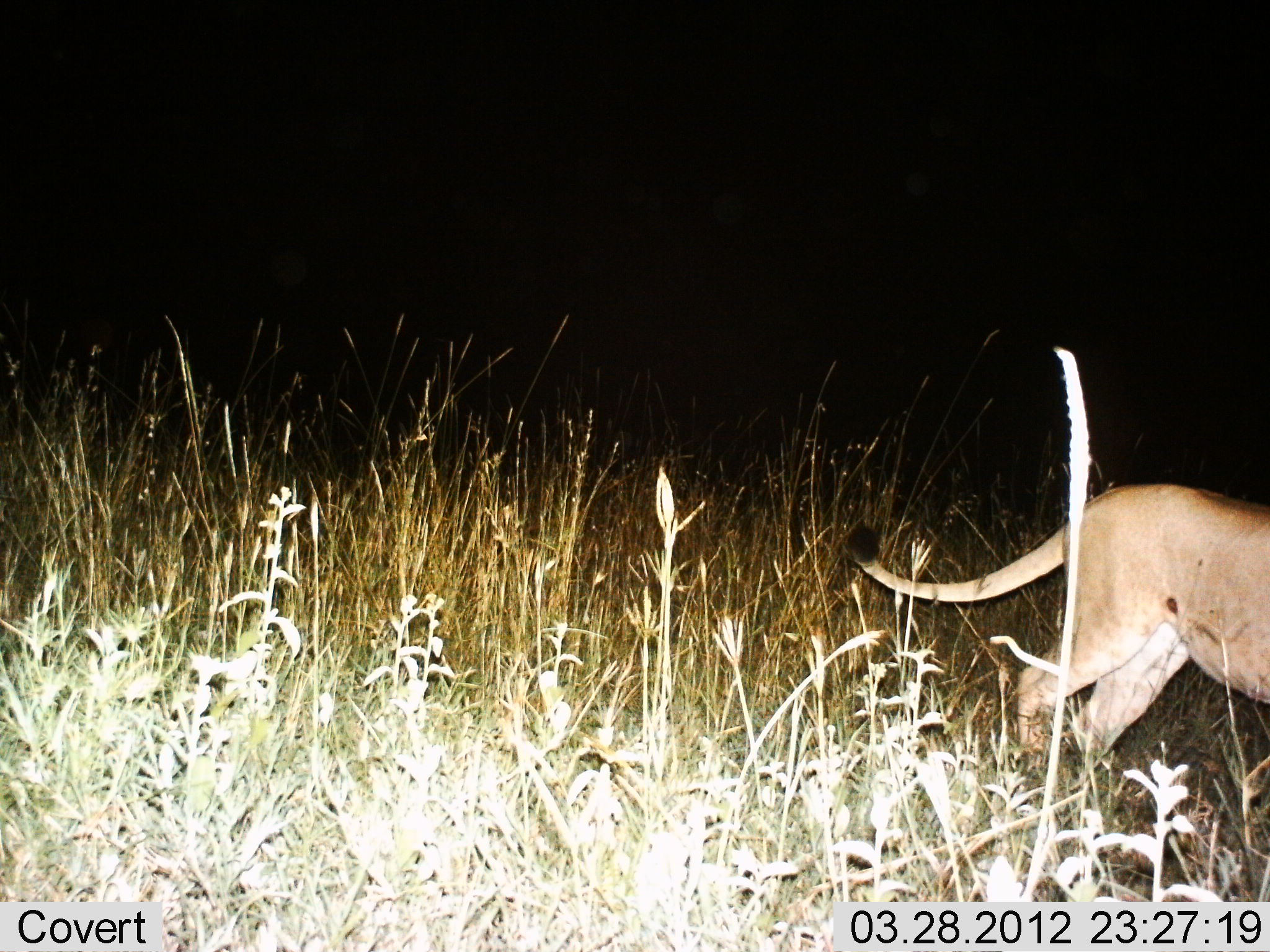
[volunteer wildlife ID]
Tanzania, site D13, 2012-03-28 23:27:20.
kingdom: Animalia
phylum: Chordata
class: Mammalia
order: Carnivora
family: Felidae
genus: Panthera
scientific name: Panthera leo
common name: lion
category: lionfemale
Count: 1.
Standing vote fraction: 10%.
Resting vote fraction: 0%.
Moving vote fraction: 90%.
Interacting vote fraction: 0%.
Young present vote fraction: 0%.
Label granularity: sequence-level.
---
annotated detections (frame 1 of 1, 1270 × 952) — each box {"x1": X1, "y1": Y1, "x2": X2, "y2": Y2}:
animal: {"x1": 846, "y1": 484, "x2": 1270, "y2": 793}